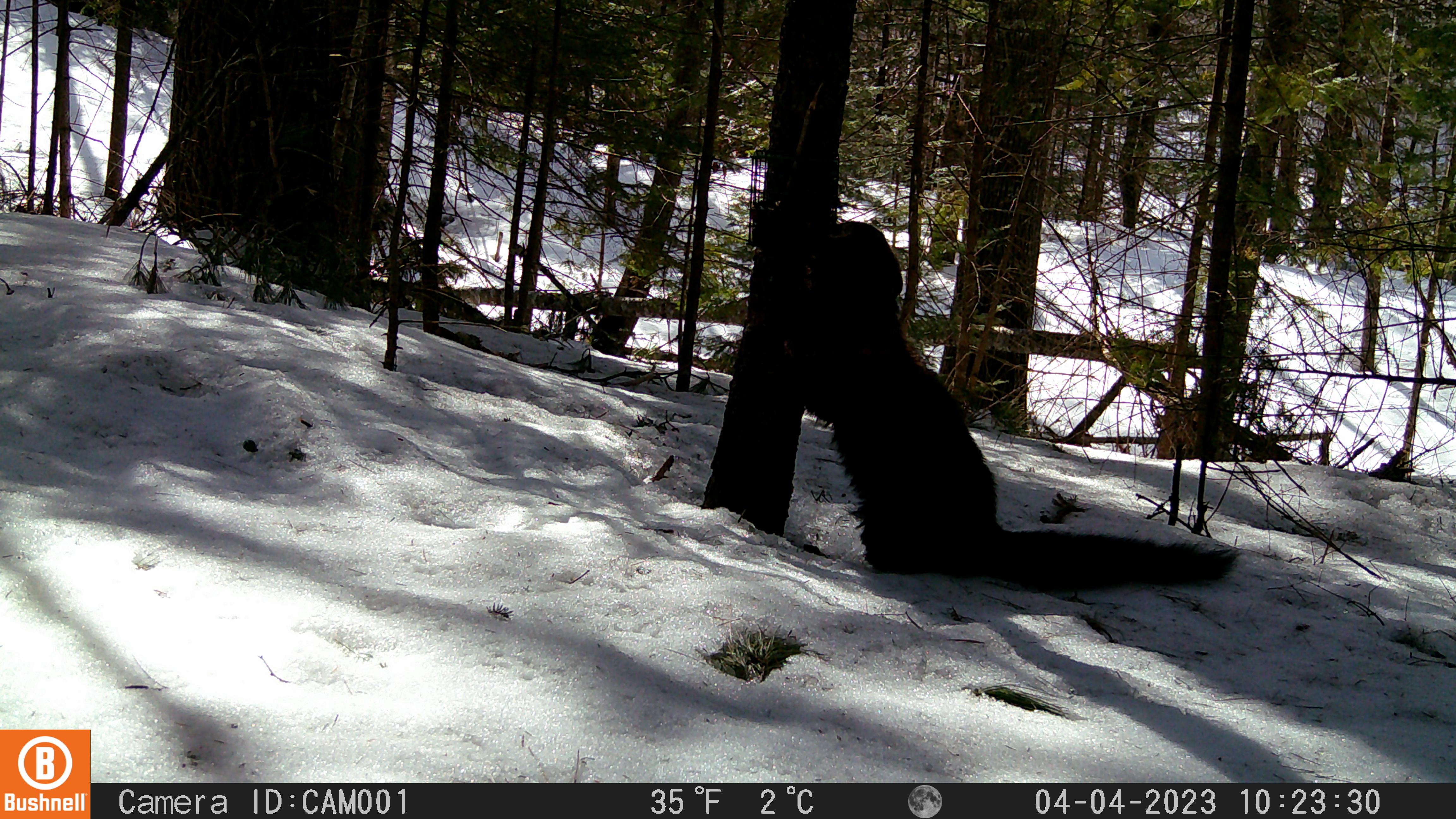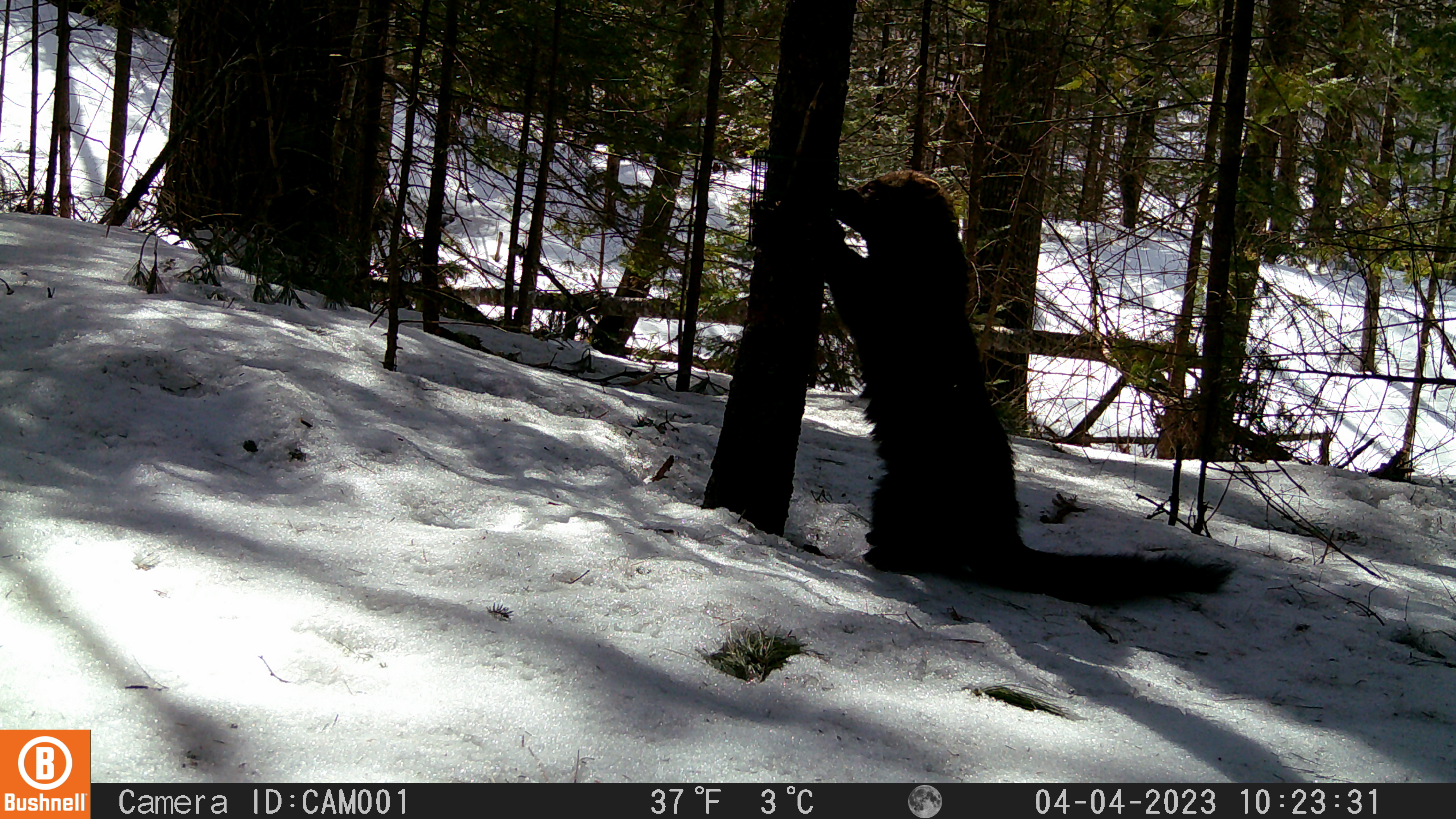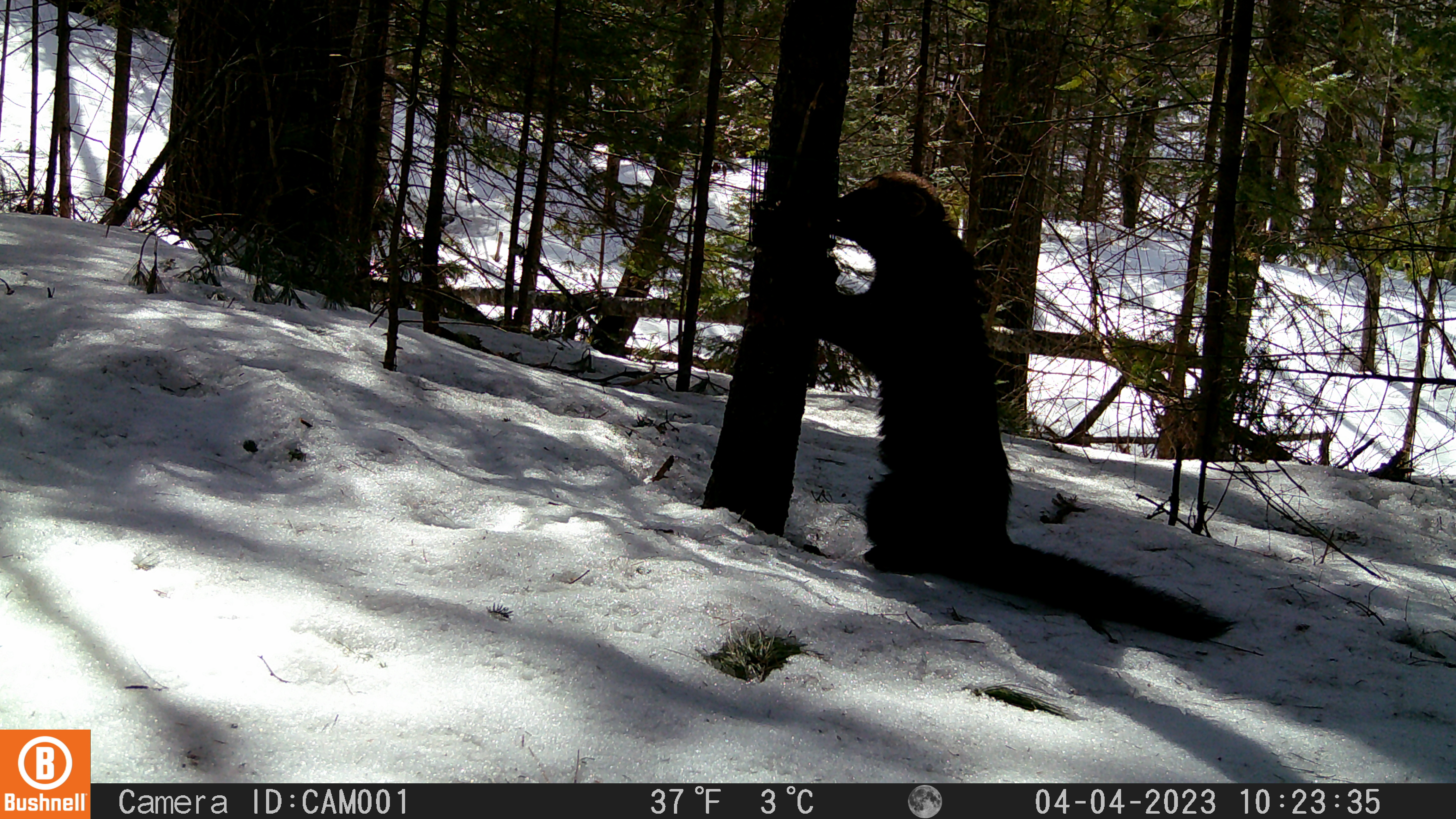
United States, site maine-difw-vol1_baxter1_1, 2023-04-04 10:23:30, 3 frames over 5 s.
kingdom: Animalia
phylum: Chordata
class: Mammalia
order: Carnivora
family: Mustelidae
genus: Pekania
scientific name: Pekania pennanti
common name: fisher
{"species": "fisher (Pekania pennanti)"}